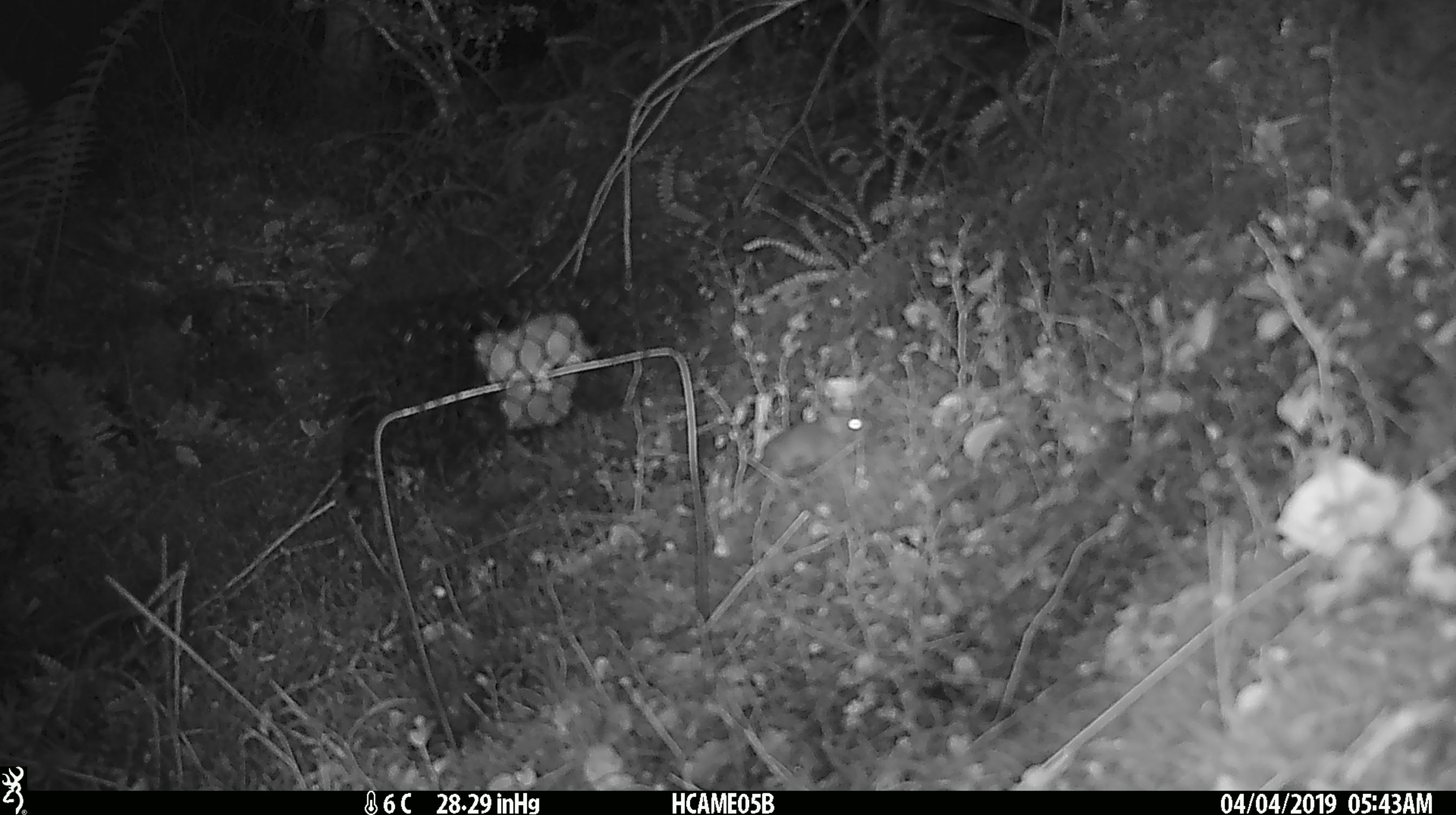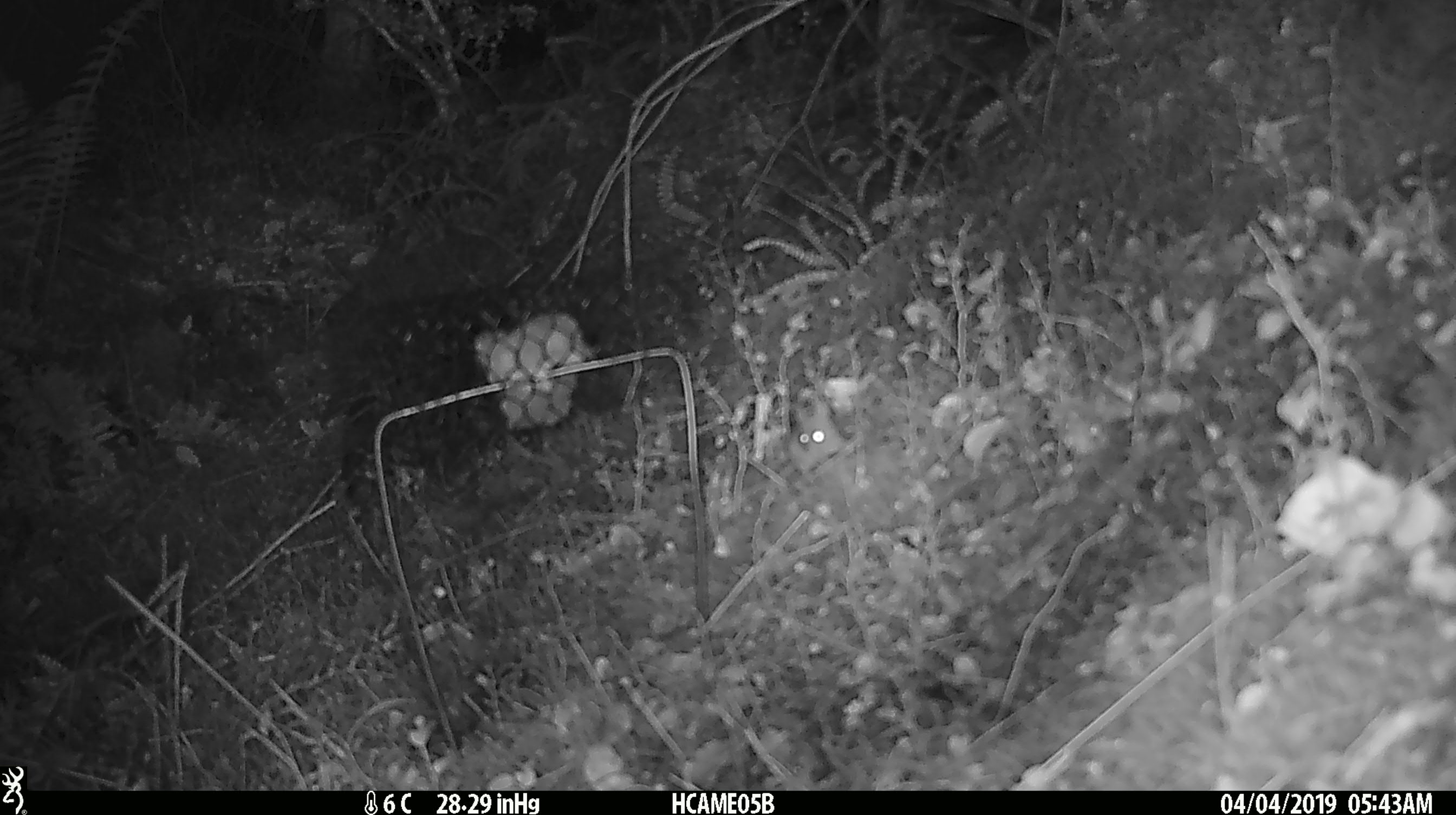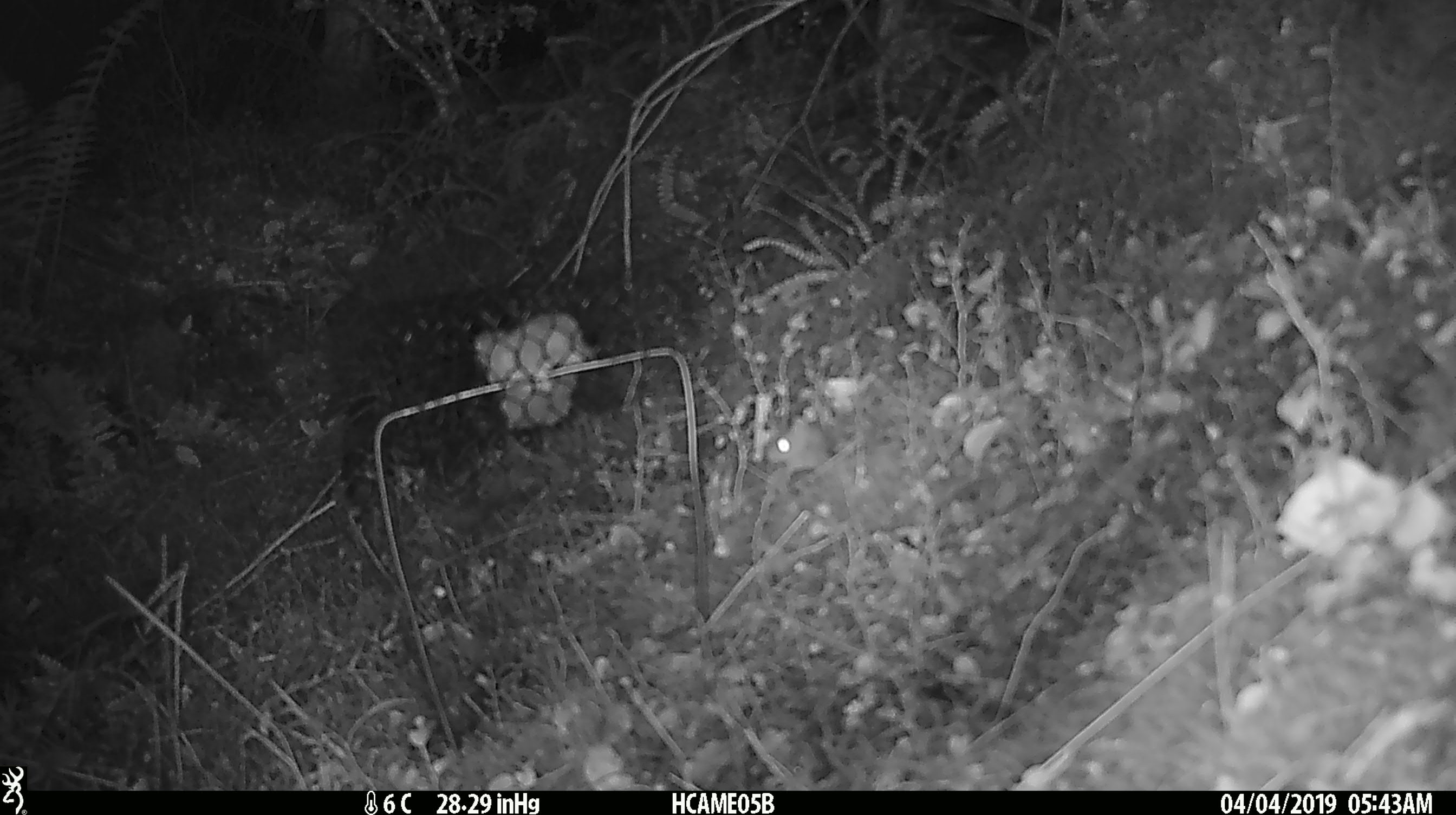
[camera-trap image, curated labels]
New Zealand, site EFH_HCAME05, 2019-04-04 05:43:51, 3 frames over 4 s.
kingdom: Animalia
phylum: Chordata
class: Mammalia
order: Rodentia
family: Muridae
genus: Mus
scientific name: Mus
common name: mouse